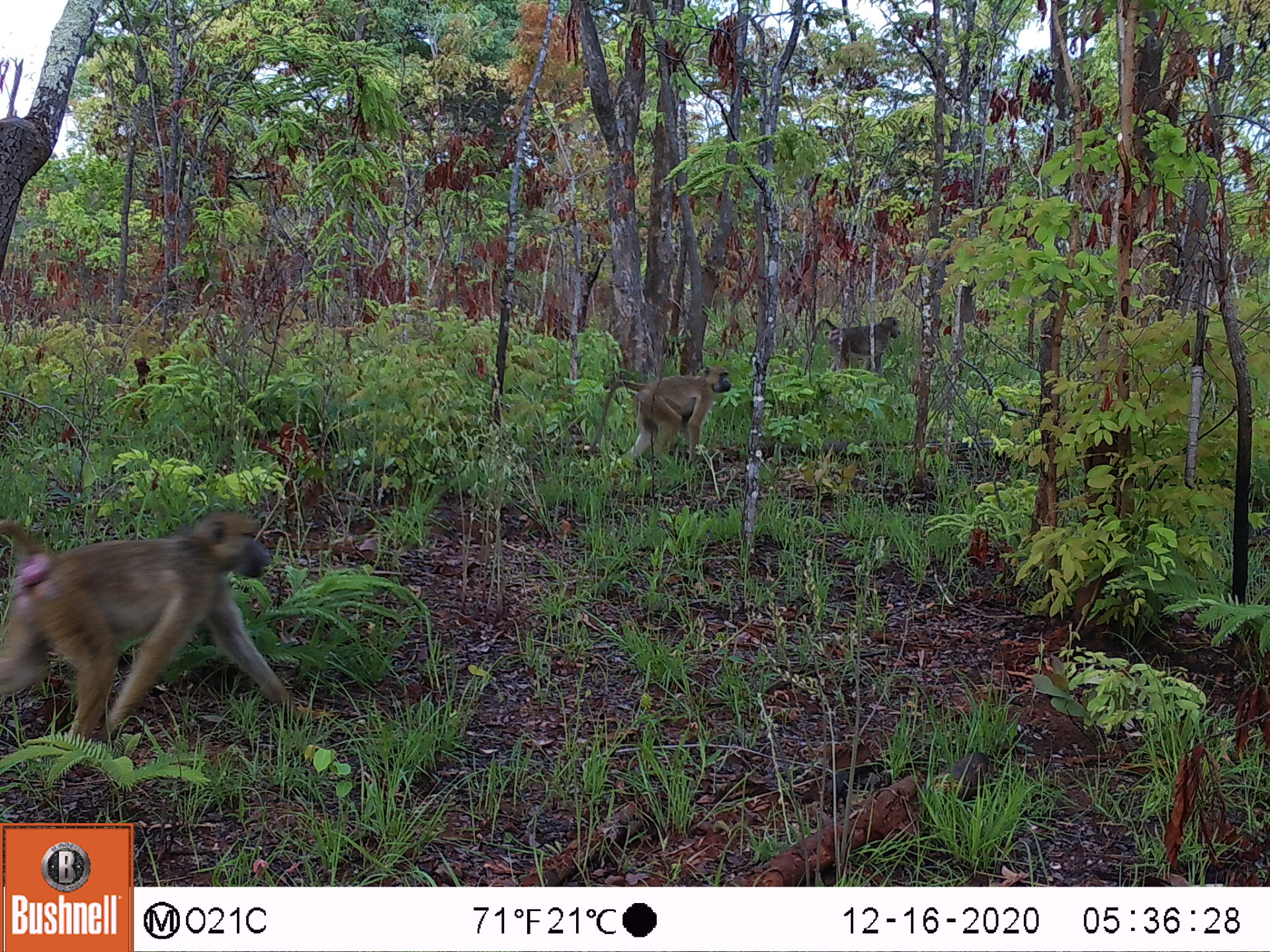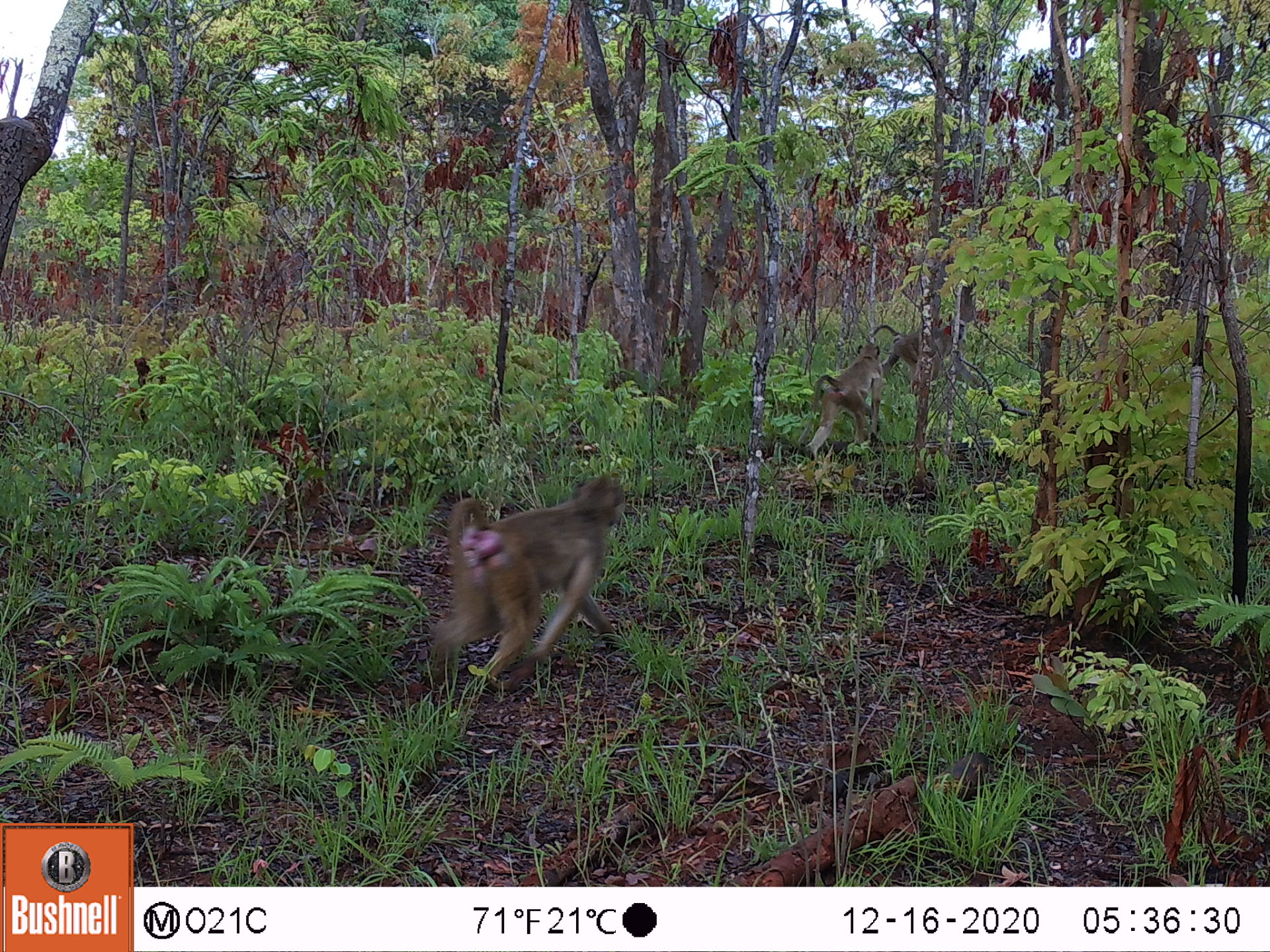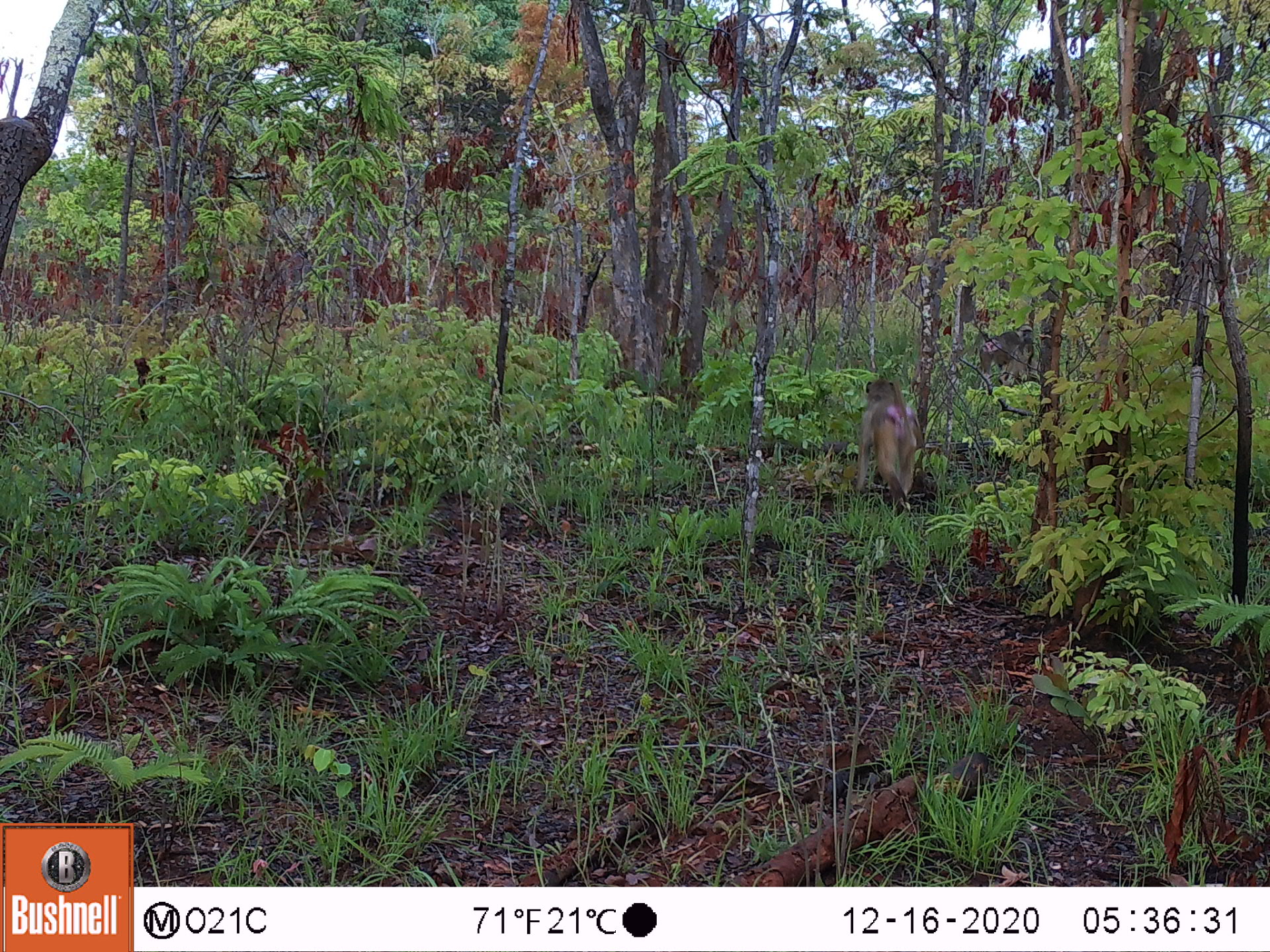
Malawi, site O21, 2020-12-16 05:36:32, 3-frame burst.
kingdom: Animalia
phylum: Chordata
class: Mammalia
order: Primates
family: Cercopithecidae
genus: Papio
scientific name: Papio cynocephalus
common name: yellow baboon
Yellow baboon (Papio cynocephalus), count 3.